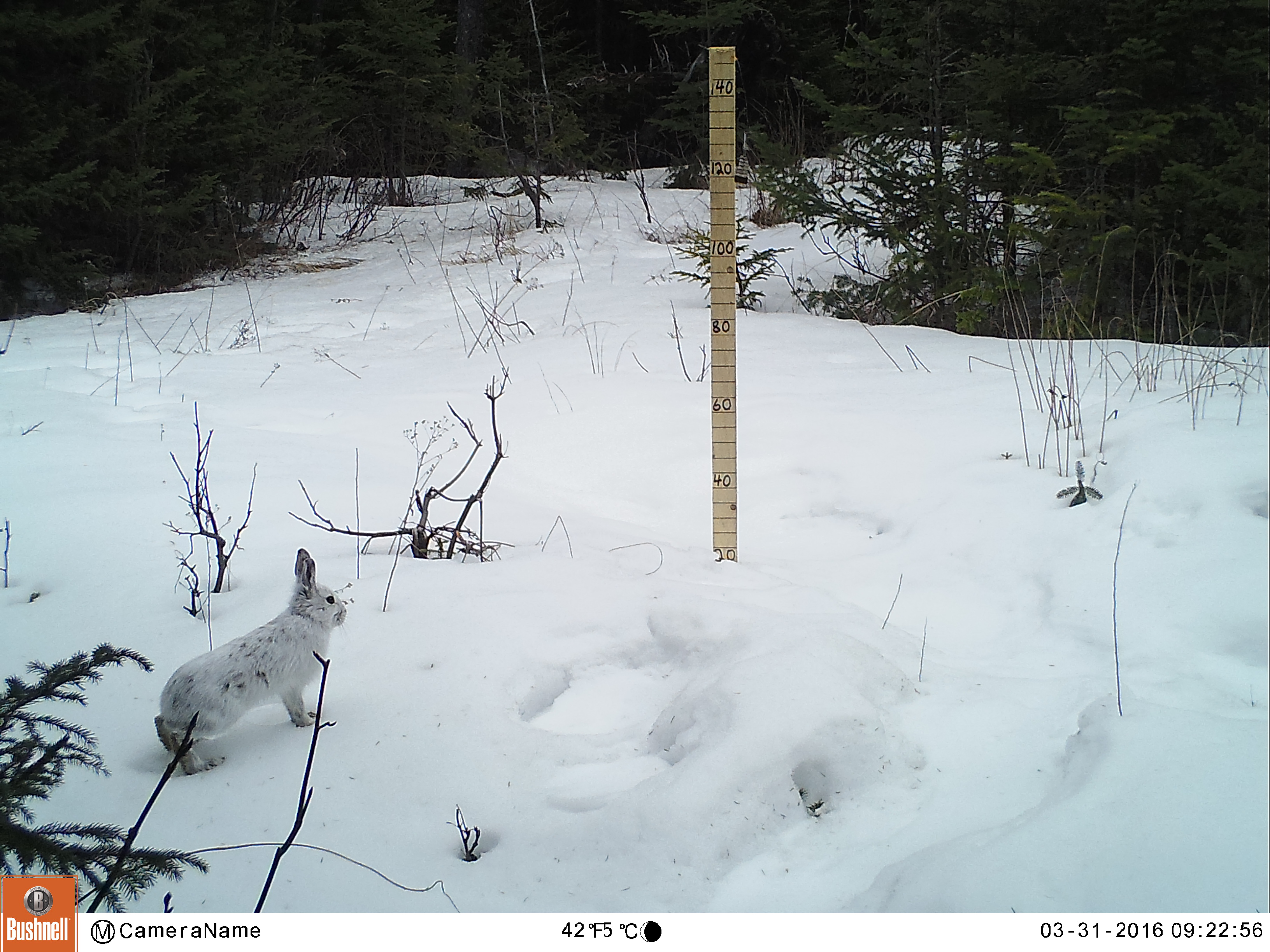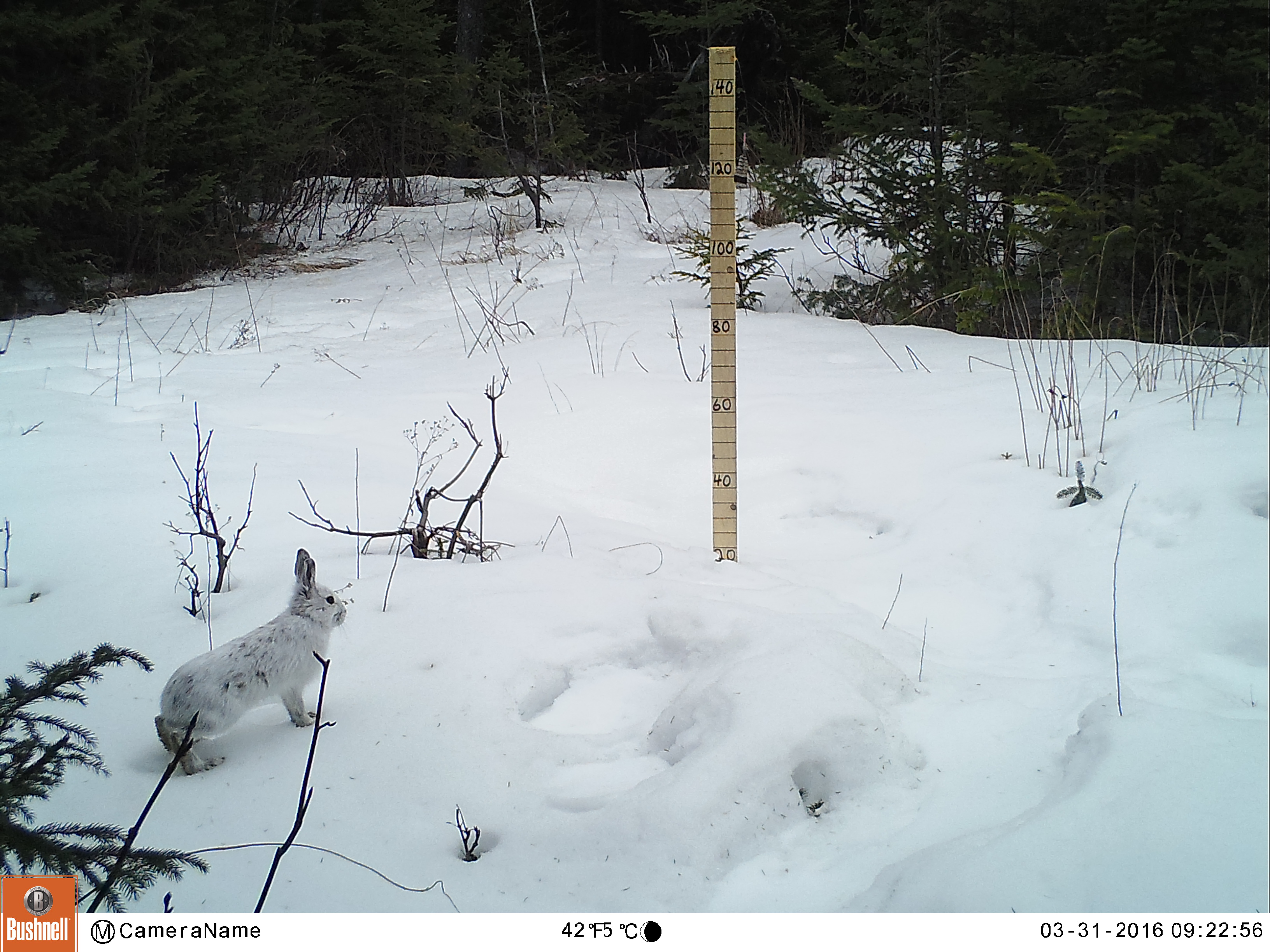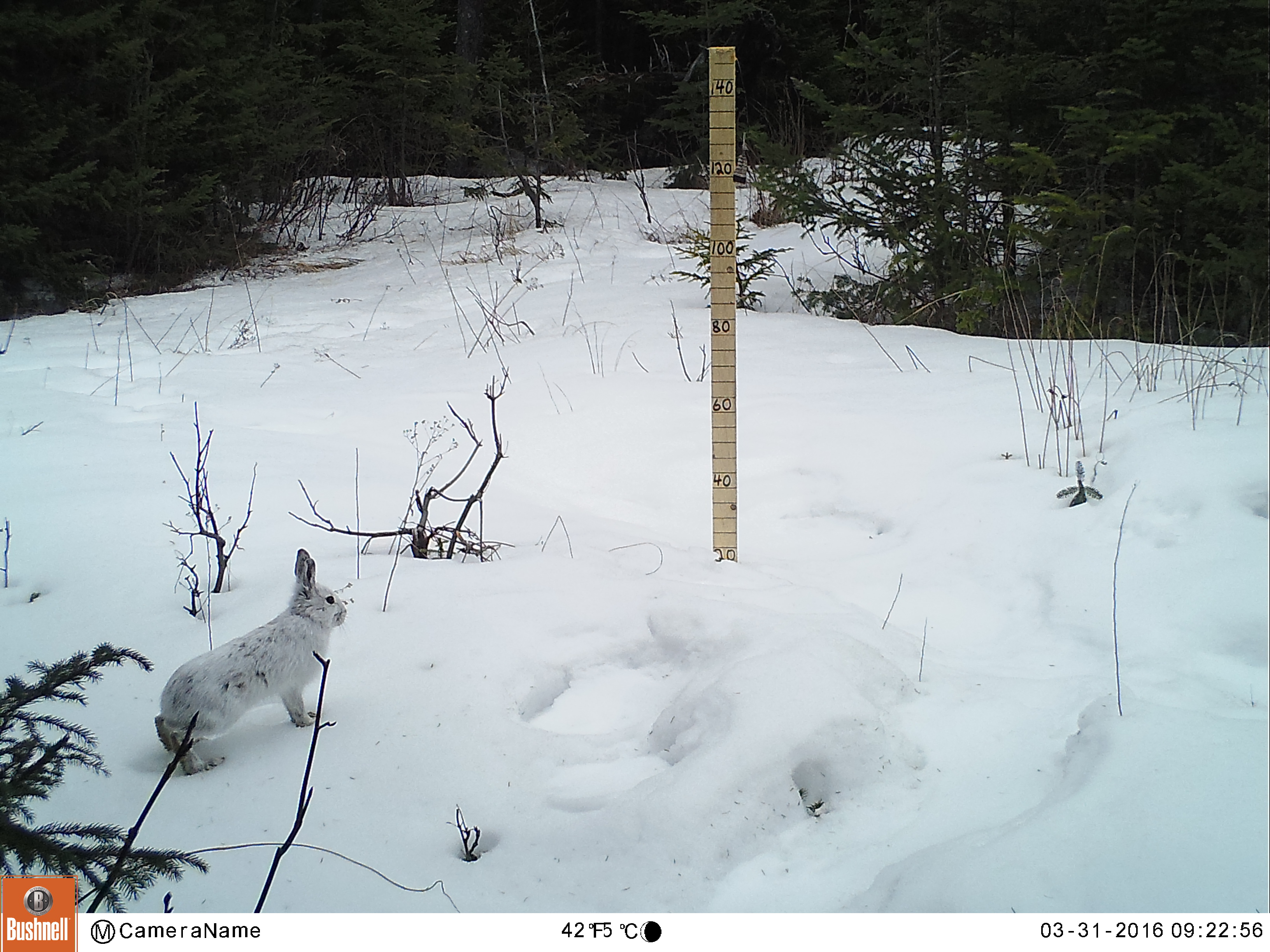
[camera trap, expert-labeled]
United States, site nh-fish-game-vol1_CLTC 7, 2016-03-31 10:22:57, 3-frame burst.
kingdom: Animalia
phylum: Chordata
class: Mammalia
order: Lagomorpha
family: Leporidae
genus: Lepus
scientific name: Lepus americanus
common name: snowshoe hare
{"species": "snowshoe hare (Lepus americanus)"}